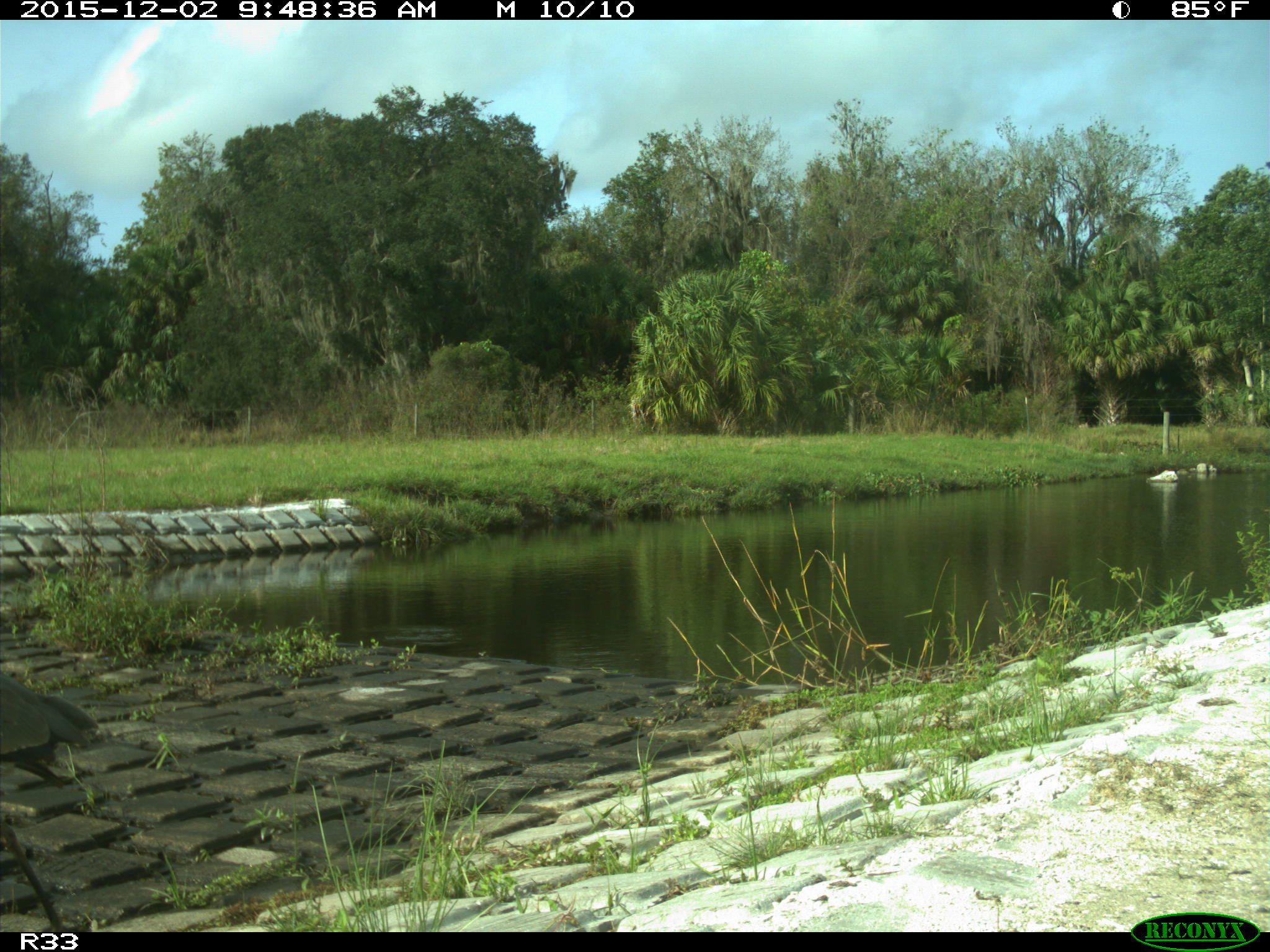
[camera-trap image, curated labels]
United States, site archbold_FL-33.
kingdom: Animalia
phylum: Chordata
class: Aves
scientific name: Aves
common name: birds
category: unidentified bird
Unidentified bird (birds) (Aves).